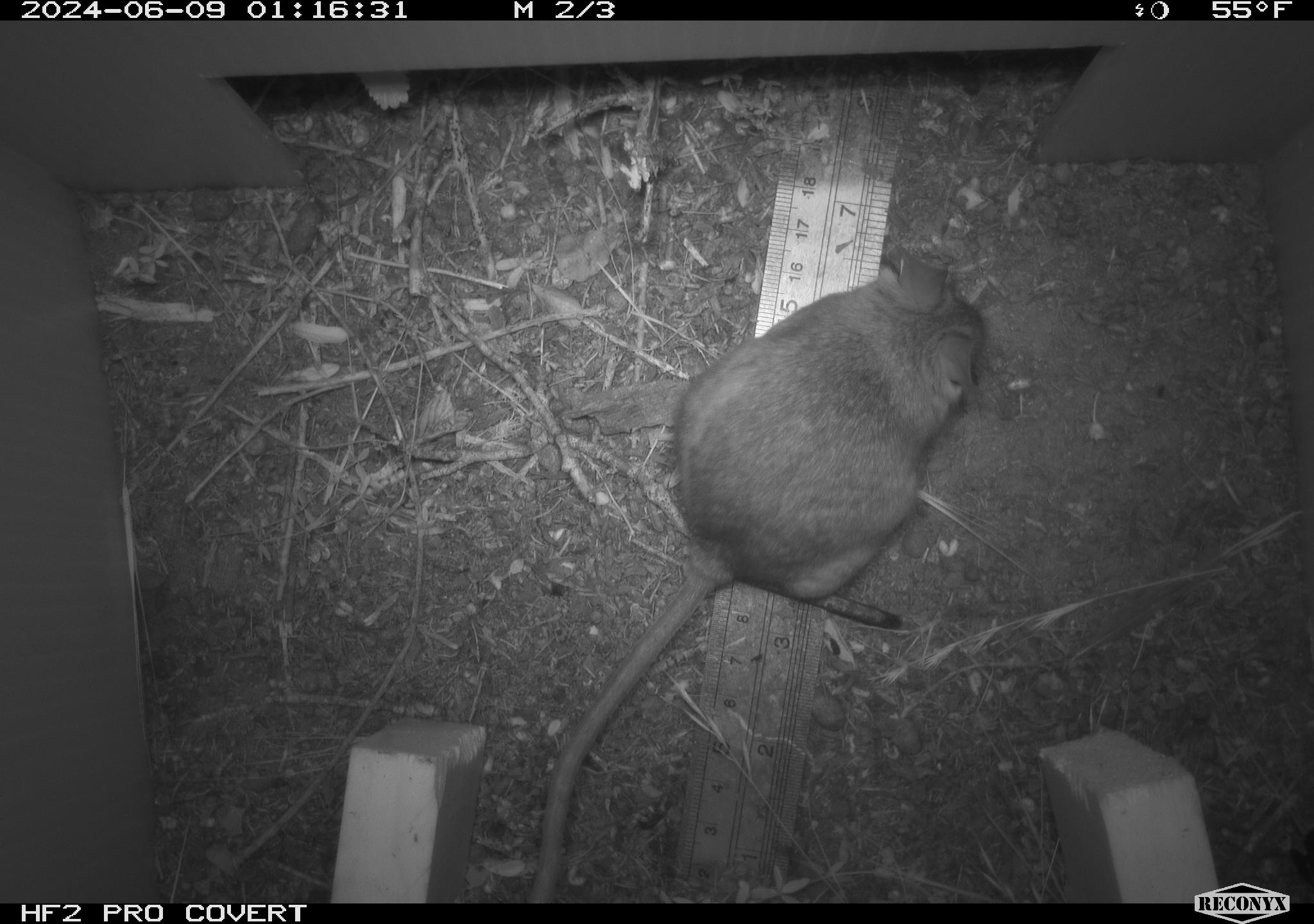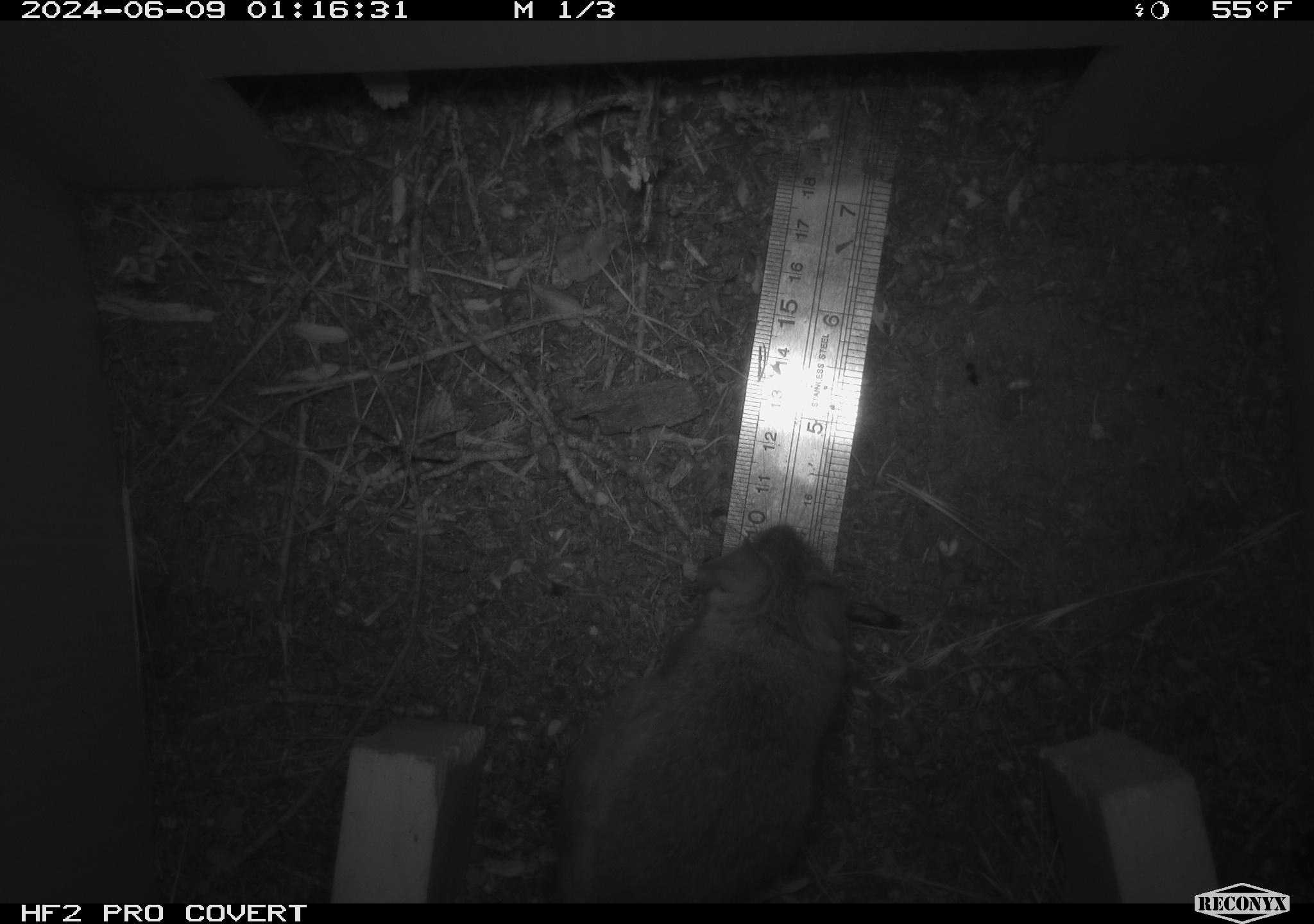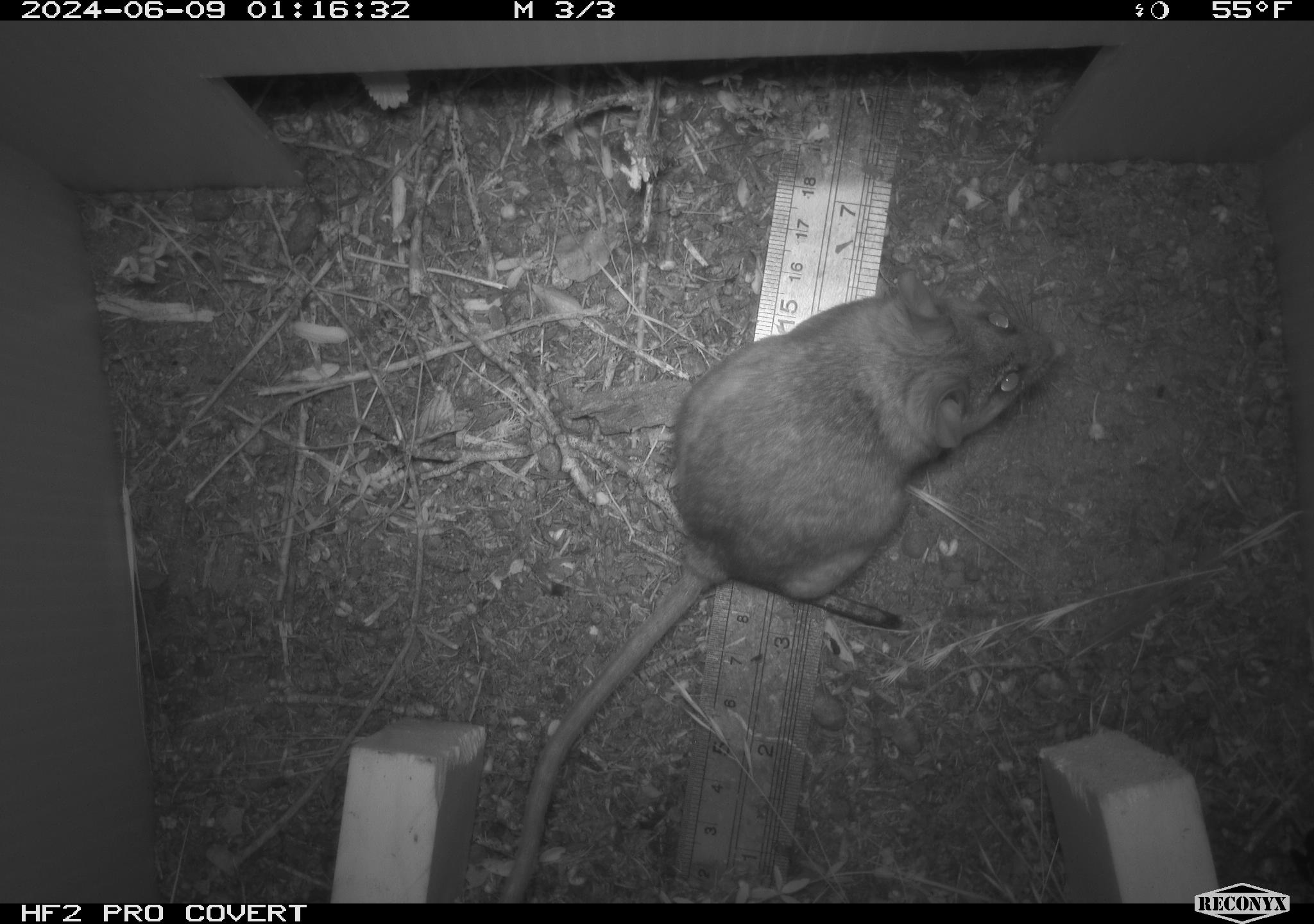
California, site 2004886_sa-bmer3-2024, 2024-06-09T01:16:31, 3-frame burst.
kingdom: Animalia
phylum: Chordata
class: Mammalia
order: Rodentia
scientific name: Rodentia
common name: mouse species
Mouse species (Rodentia).